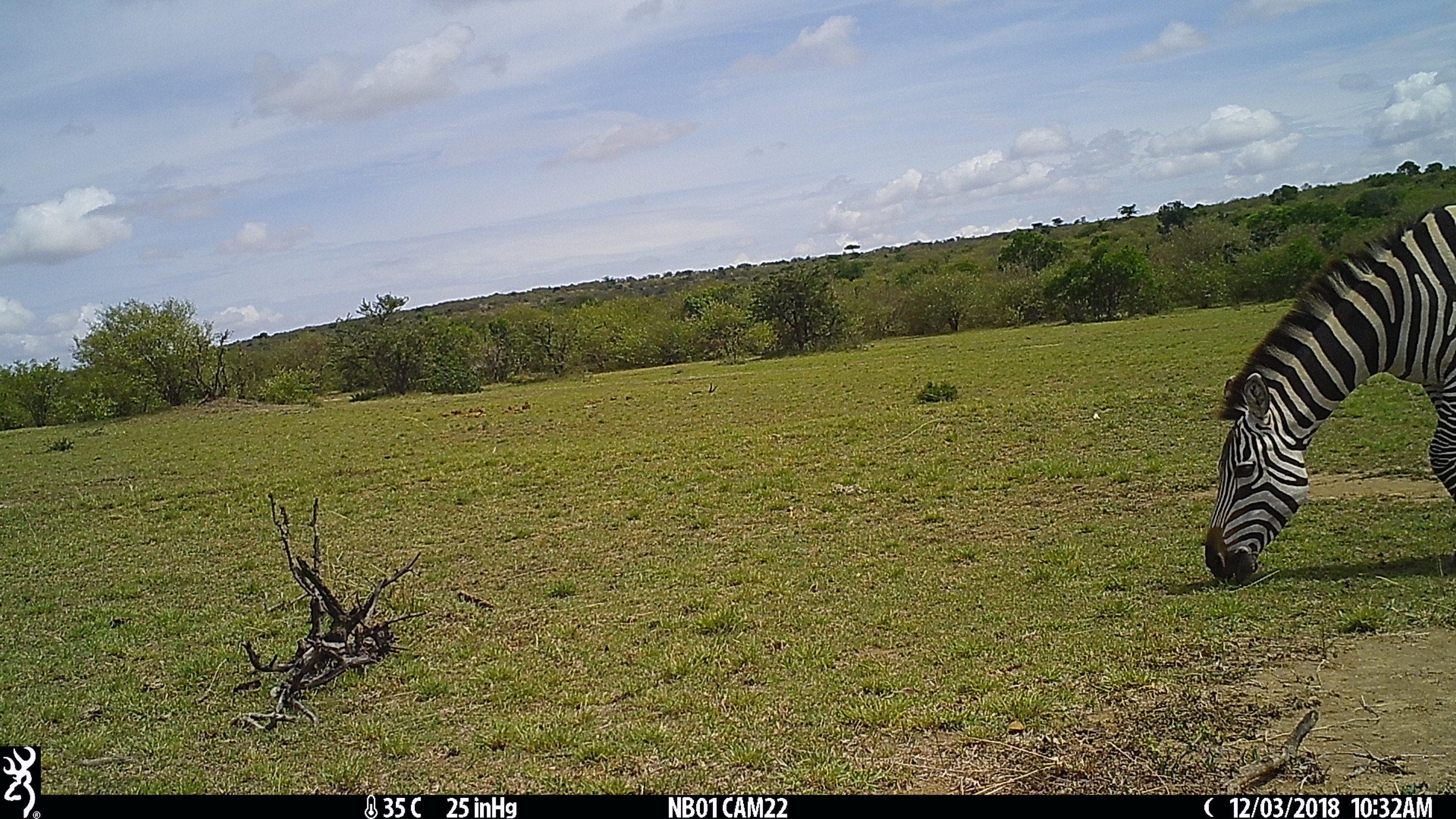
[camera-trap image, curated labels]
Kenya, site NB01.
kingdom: Animalia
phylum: Chordata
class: Mammalia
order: Perissodactyla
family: Equidae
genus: Equus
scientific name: Equus quagga burchellii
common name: burchell's zebra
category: zebra